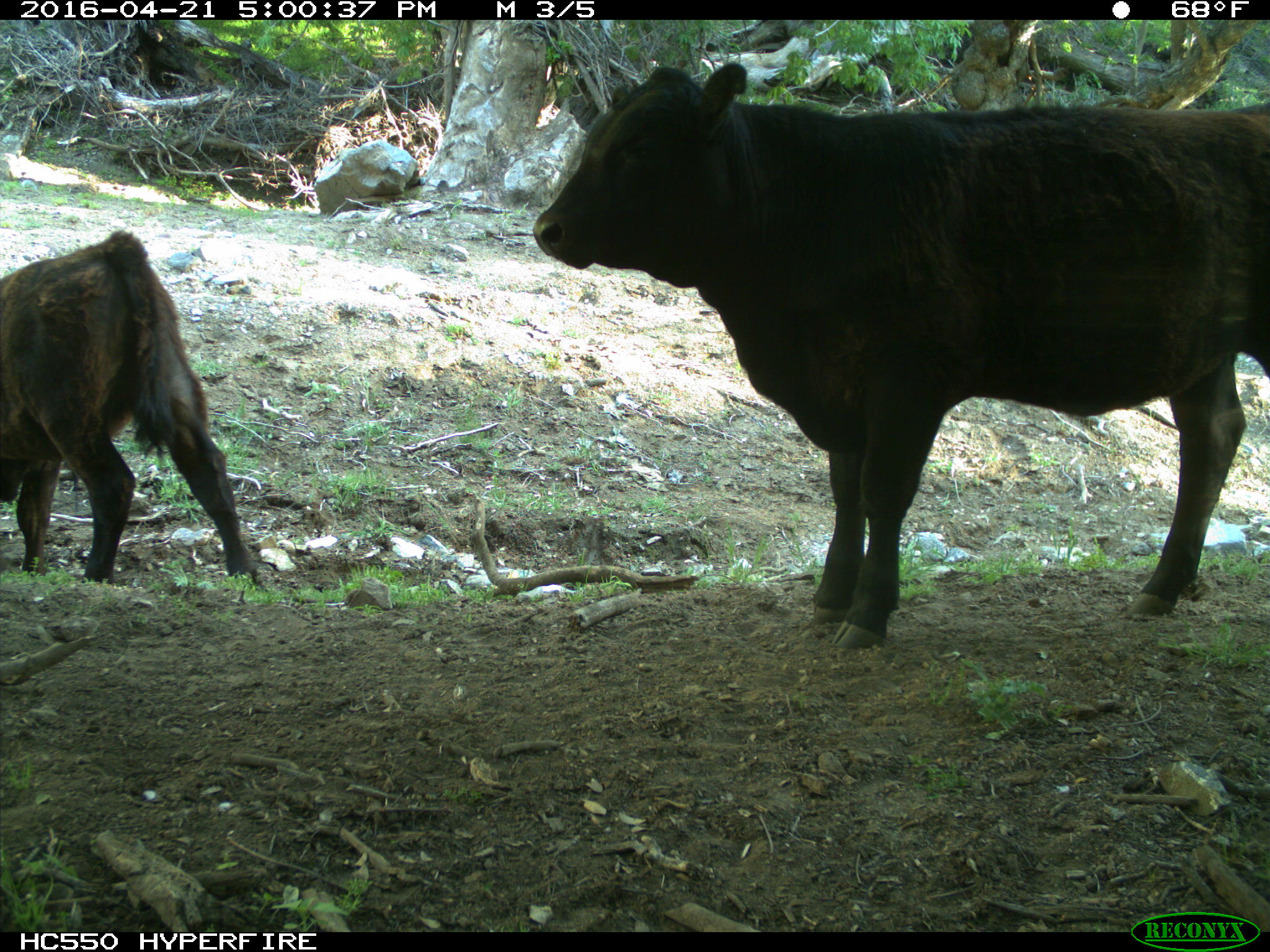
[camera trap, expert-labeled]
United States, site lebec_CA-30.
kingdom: Animalia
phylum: Chordata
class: Mammalia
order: Artiodactyla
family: Bovidae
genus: Bos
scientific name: Bos taurus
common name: domestic cow